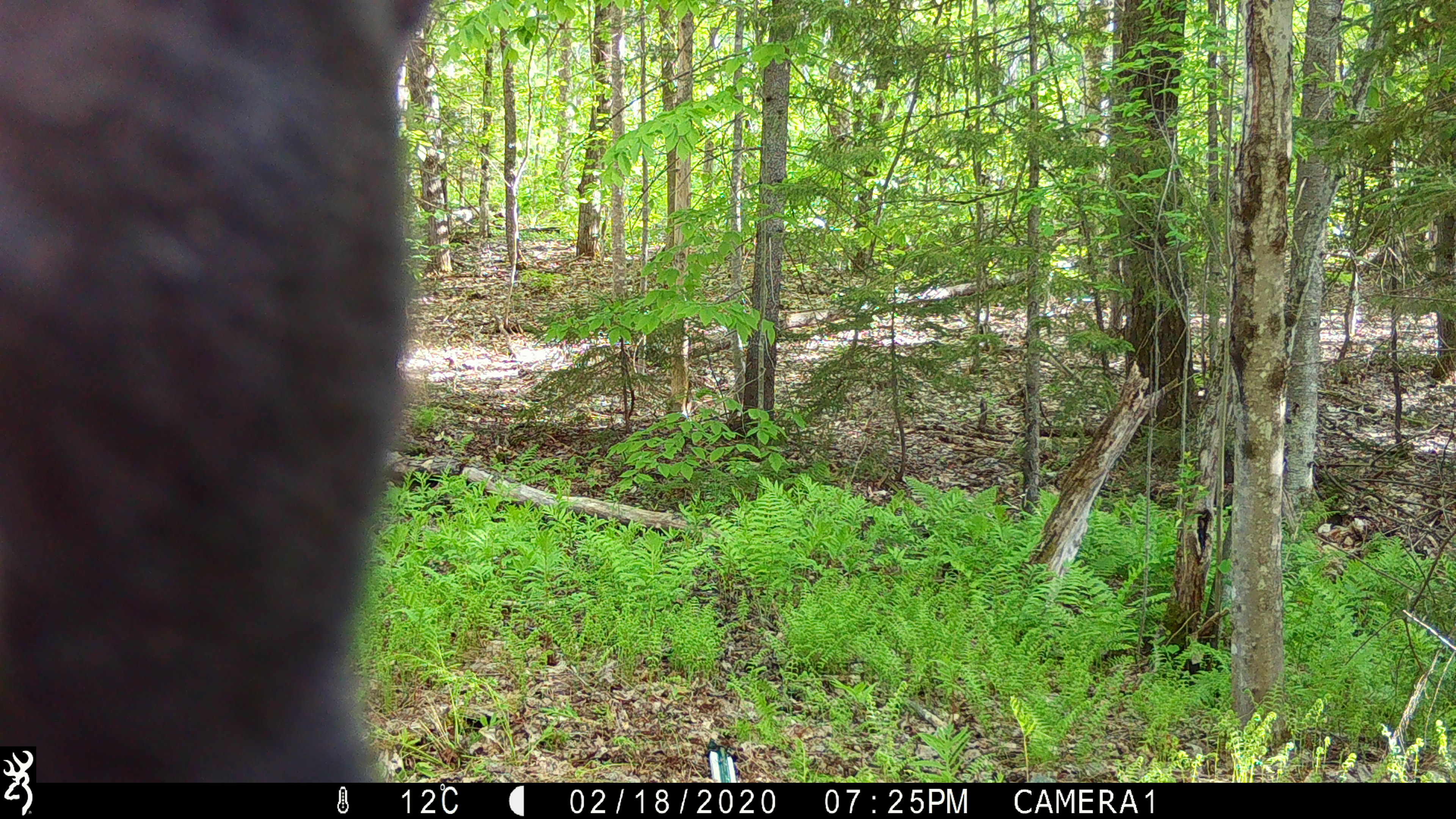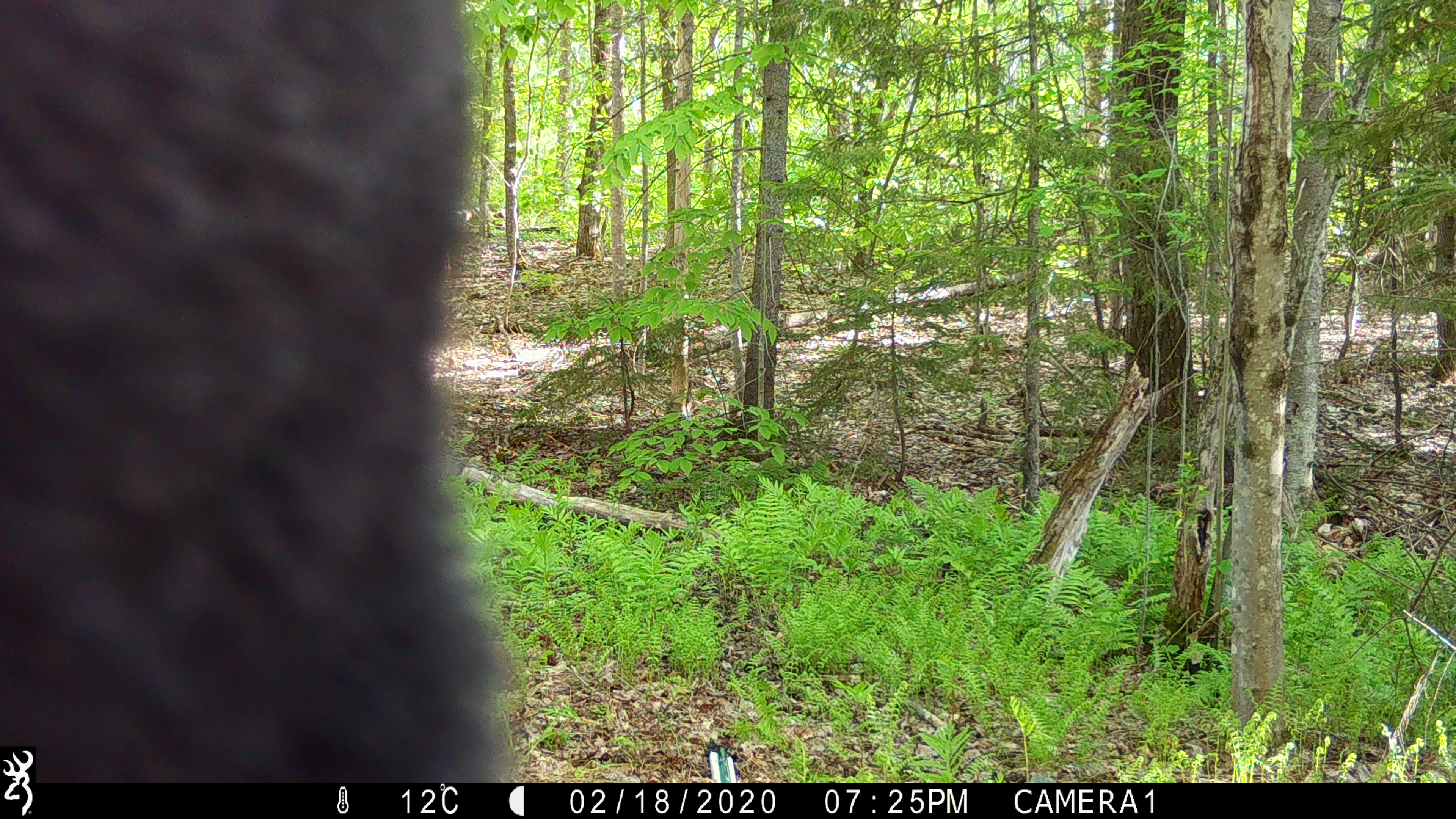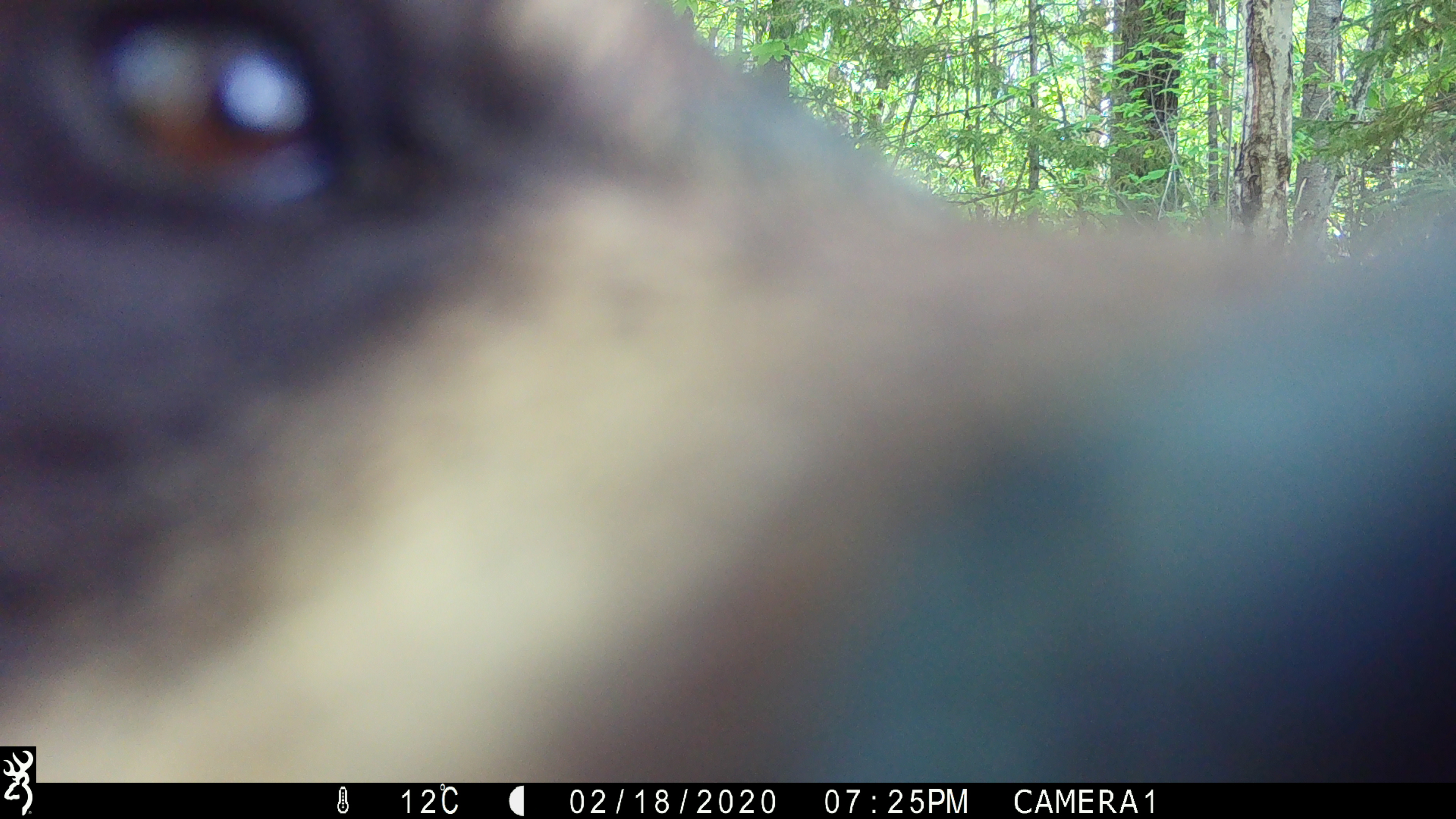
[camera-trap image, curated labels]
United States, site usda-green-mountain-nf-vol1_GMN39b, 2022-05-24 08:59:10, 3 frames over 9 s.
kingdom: Animalia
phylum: Chordata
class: Mammalia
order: Carnivora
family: Ursidae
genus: Ursus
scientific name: Ursus americanus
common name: black bear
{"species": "black bear (Ursus americanus)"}